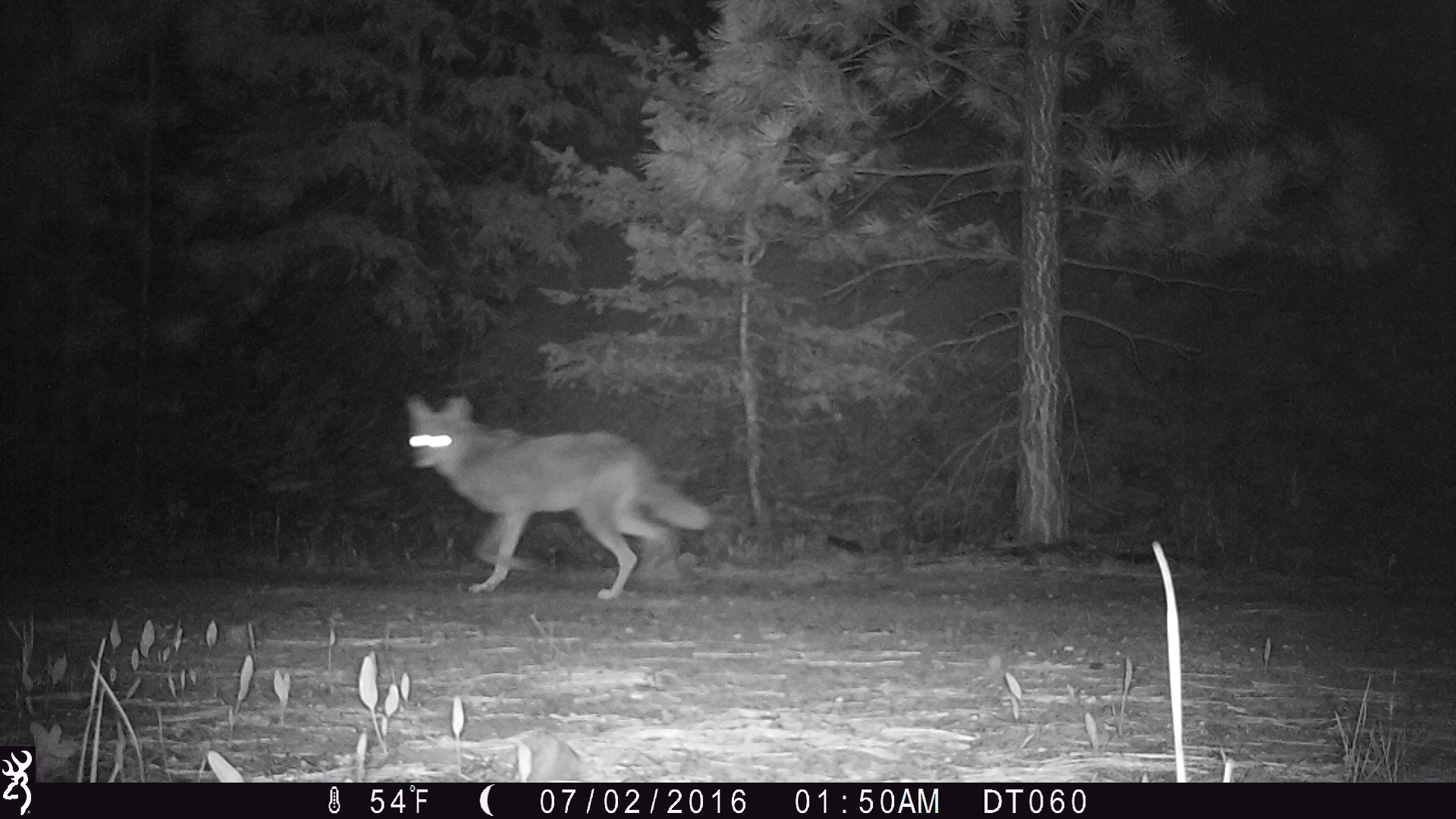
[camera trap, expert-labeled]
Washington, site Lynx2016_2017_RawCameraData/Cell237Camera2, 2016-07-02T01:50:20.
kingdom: Animalia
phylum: Chordata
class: Mammalia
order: Carnivora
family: Canidae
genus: Canis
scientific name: Canis latrans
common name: coyote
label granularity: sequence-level